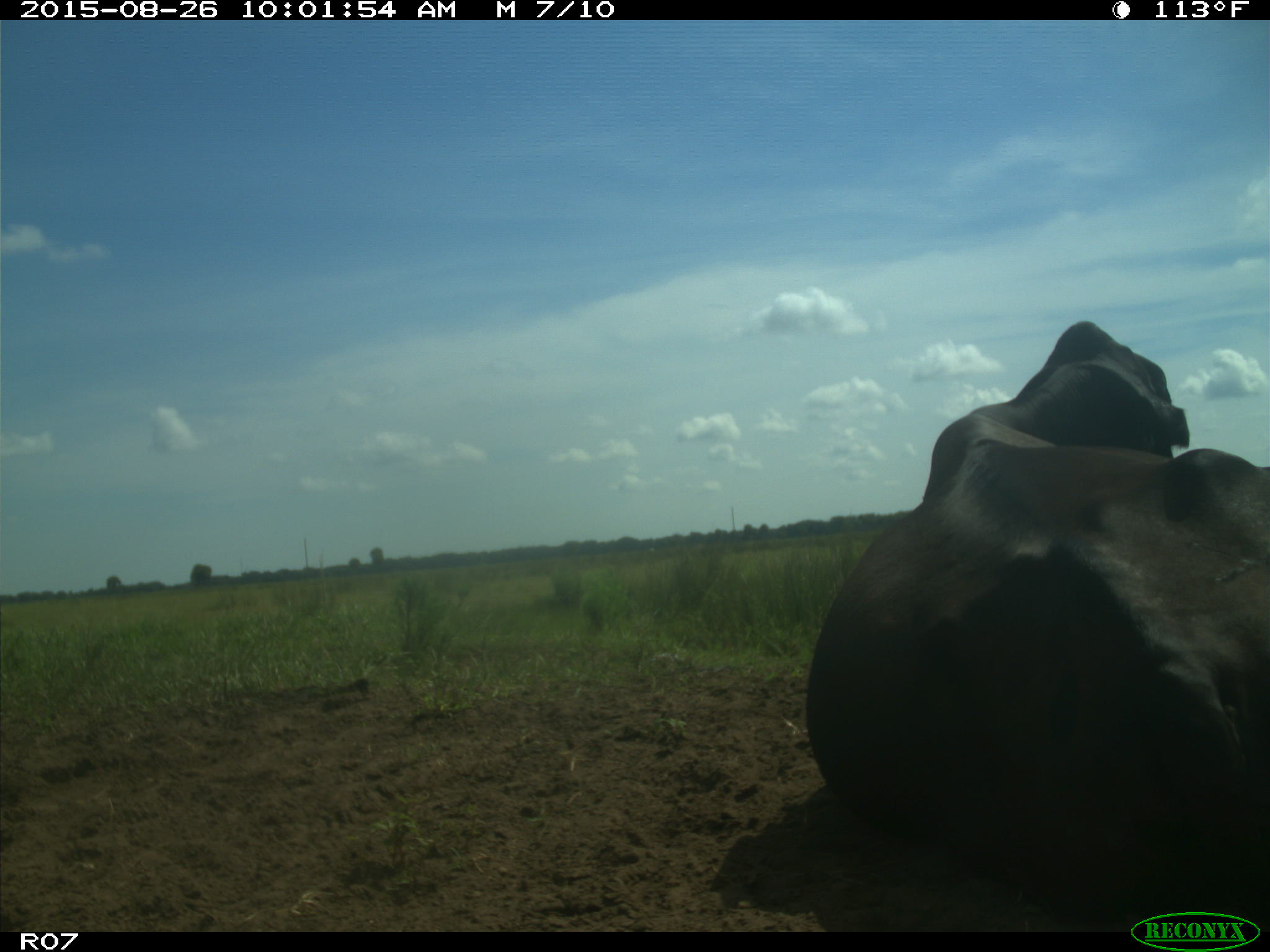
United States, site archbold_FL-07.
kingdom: Animalia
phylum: Chordata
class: Mammalia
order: Artiodactyla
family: Bovidae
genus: Bos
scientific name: Bos taurus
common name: domestic cow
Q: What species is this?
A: Bos taurus (domestic cow).